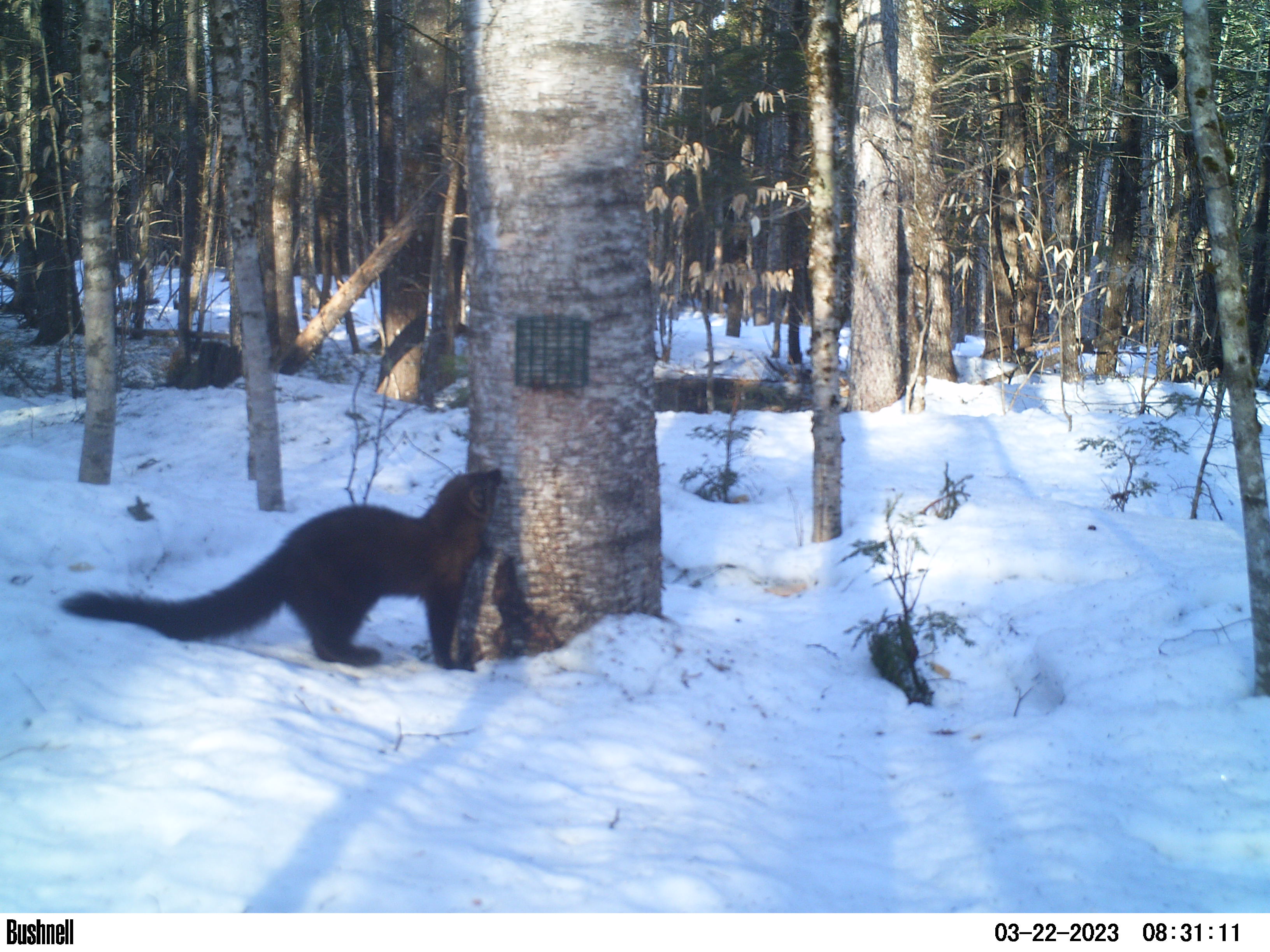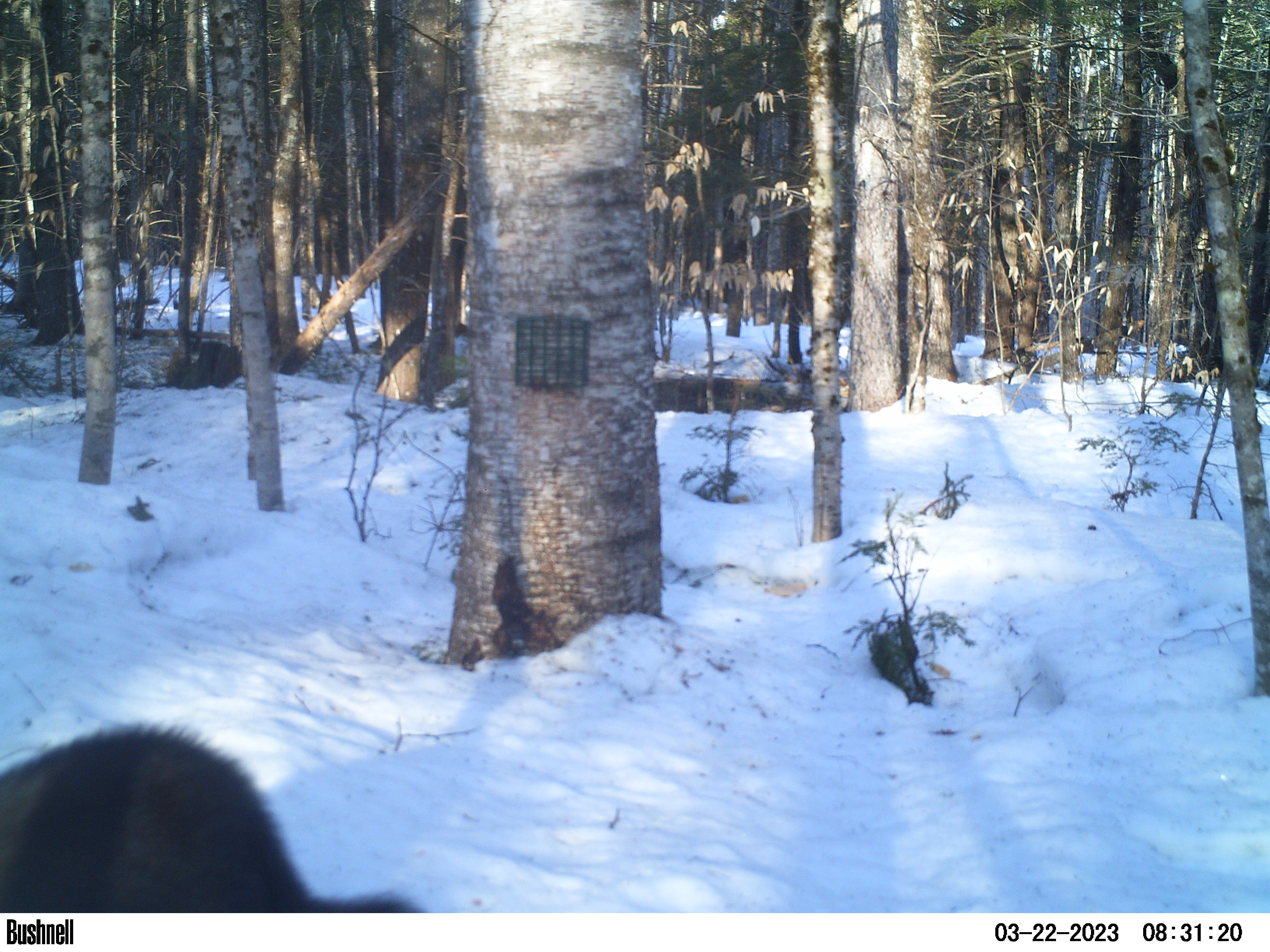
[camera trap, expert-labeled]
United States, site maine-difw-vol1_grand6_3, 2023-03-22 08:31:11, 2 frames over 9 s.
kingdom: Animalia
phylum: Chordata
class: Mammalia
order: Carnivora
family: Mustelidae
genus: Pekania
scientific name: Pekania pennanti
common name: fisher